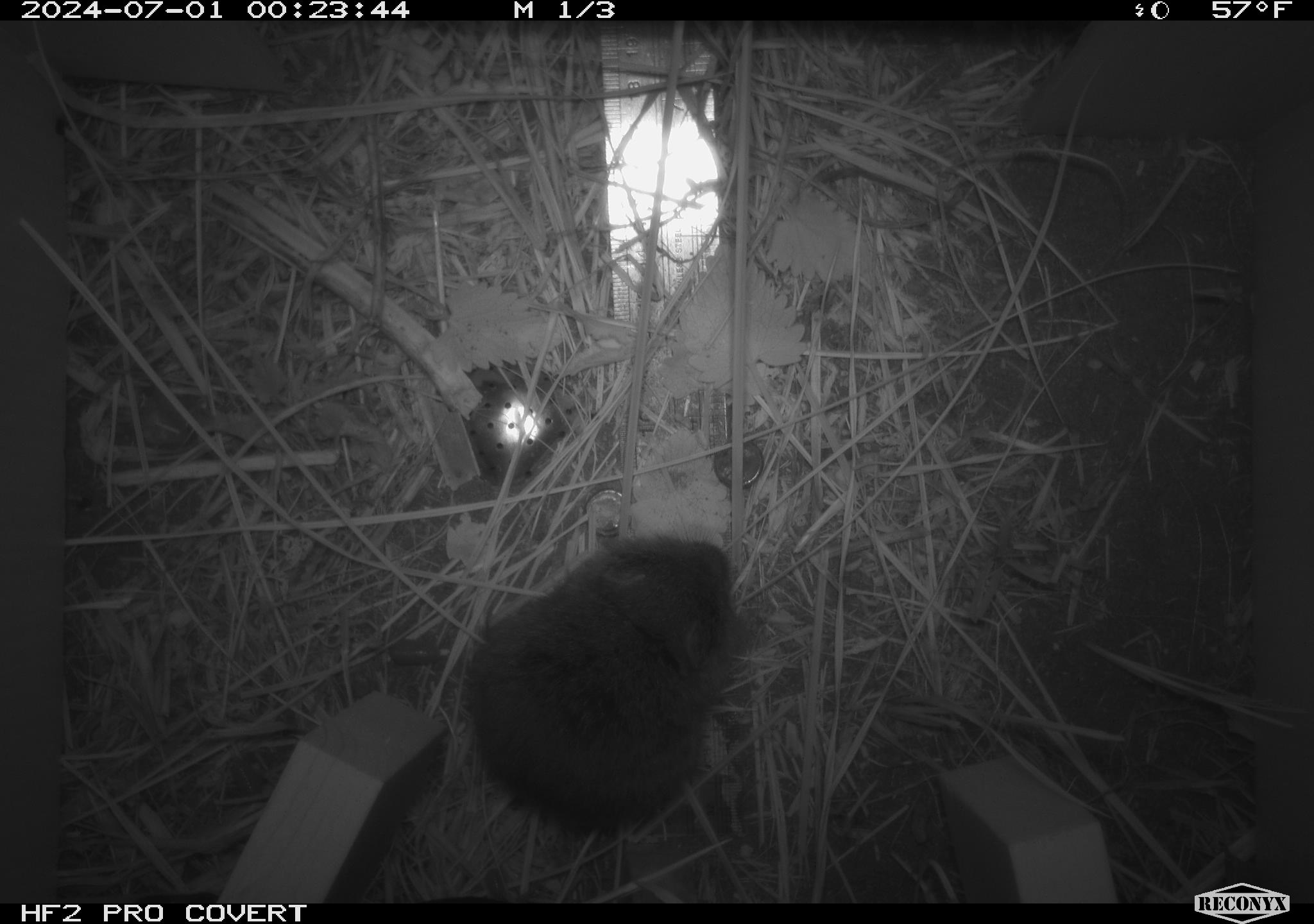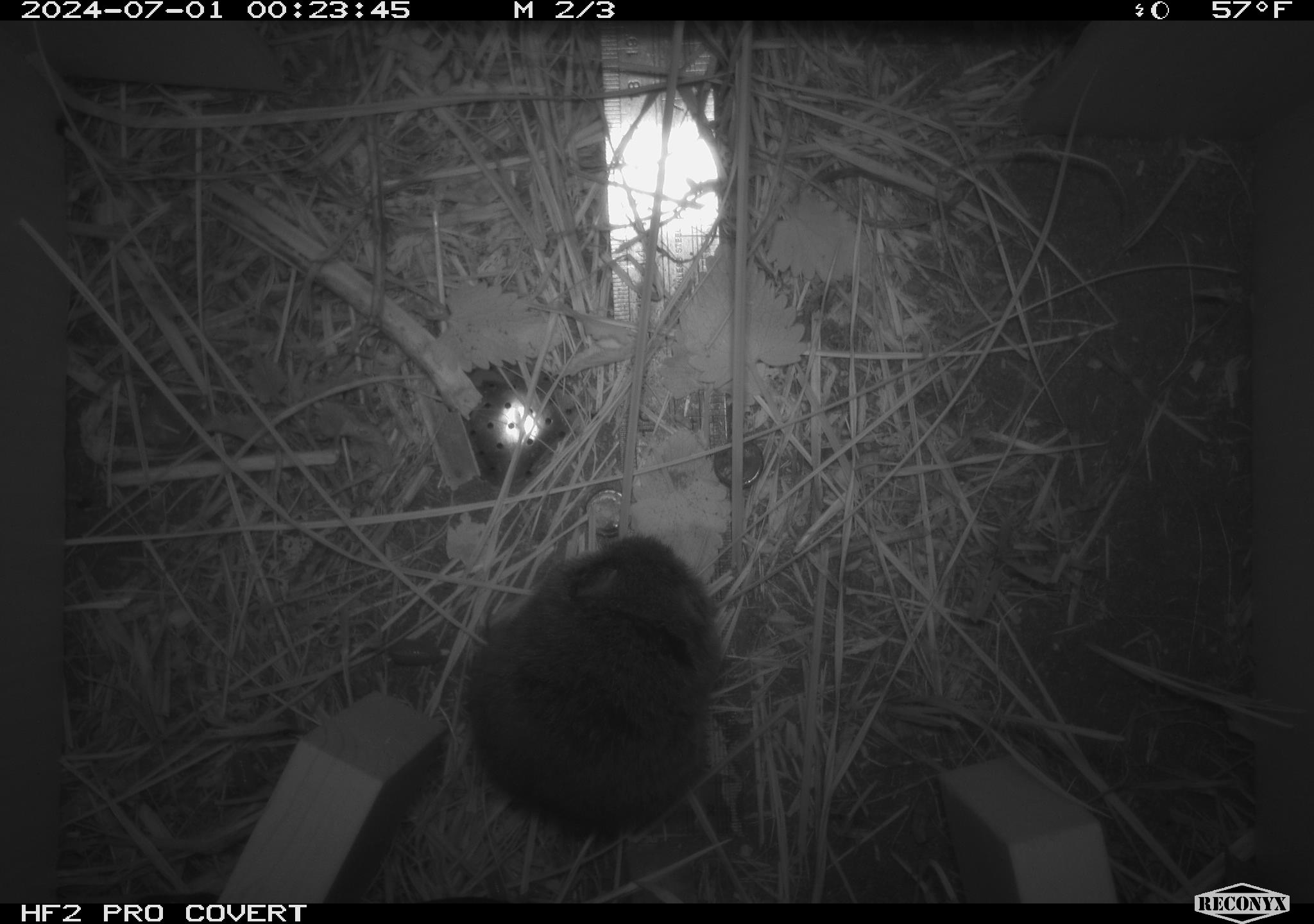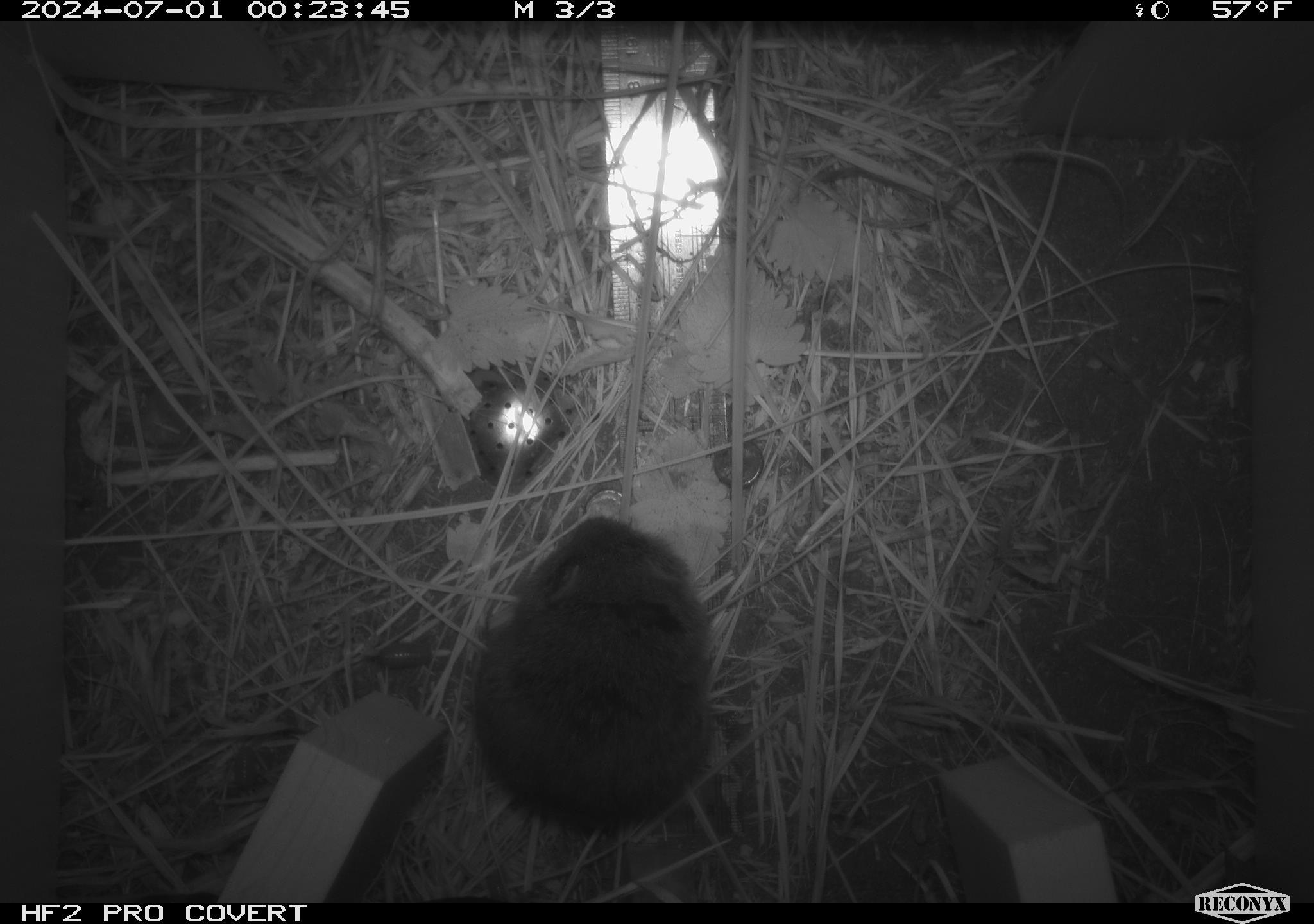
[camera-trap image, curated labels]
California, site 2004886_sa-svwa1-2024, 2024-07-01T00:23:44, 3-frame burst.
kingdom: Animalia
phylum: Chordata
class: Mammalia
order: Rodentia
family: Cricetidae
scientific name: Arvicolinae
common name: voles, lemmings, and muskrats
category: arvicolinae subfamily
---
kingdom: Animalia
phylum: Arthropoda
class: Malacostraca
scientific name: Malacostraca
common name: amphipods, crabs, isopods, krill, lobsters and shrimps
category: malacostracan